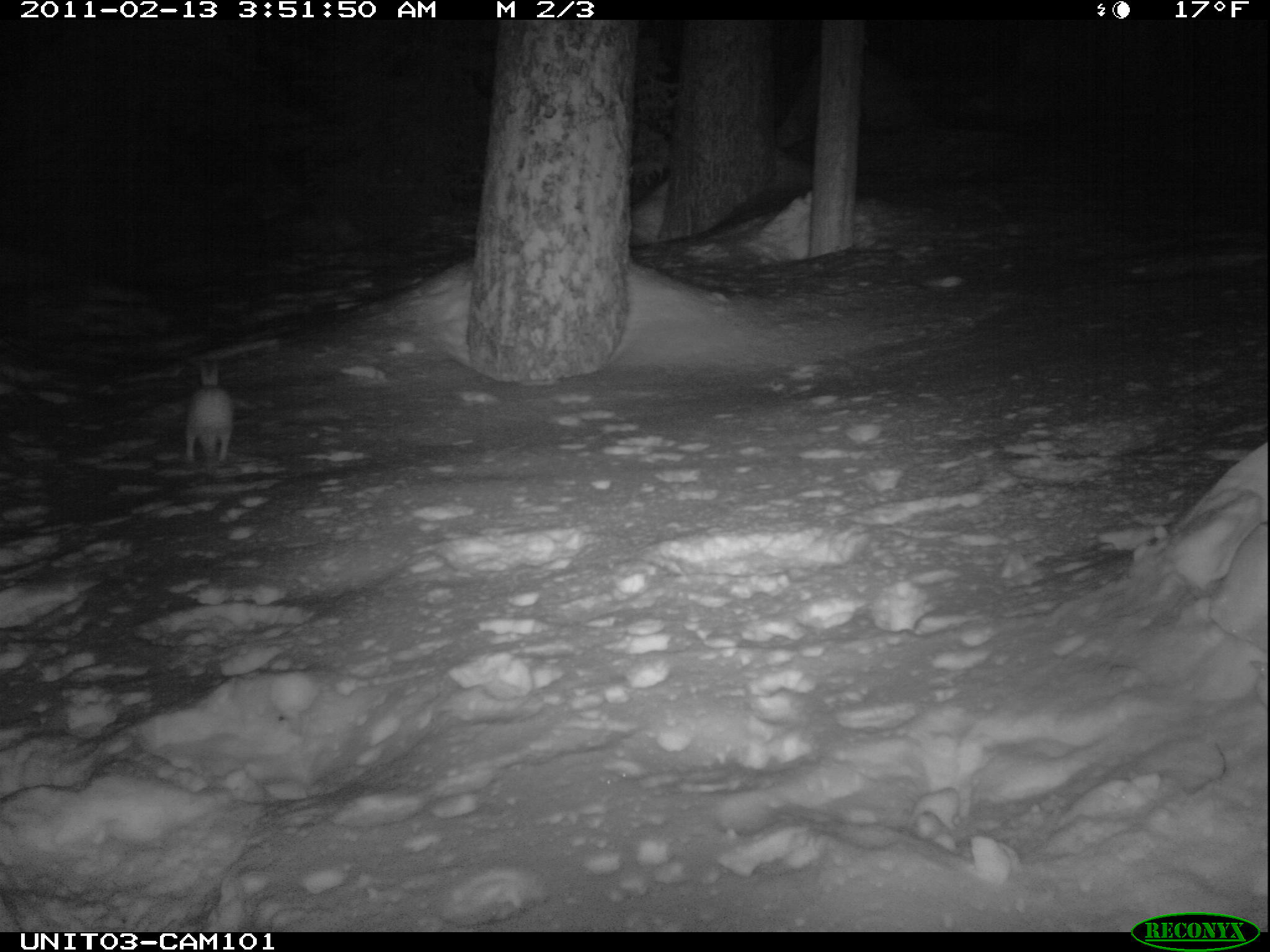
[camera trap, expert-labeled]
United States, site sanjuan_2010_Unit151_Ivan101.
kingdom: Animalia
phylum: Chordata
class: Mammalia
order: Lagomorpha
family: Leporidae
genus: Lepus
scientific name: Lepus americanus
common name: snowshoe hare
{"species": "Lepus americanus (snowshoe hare)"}